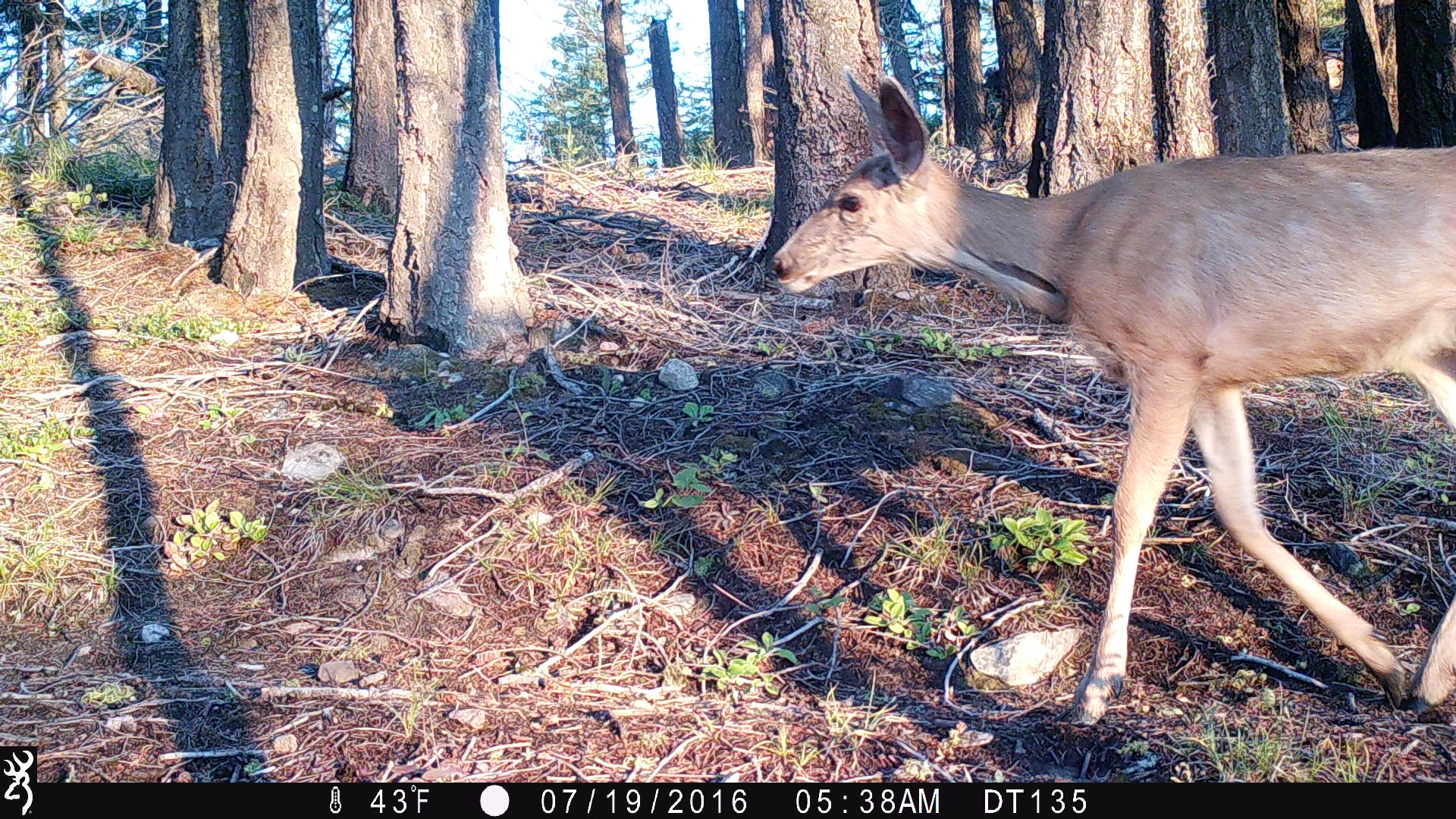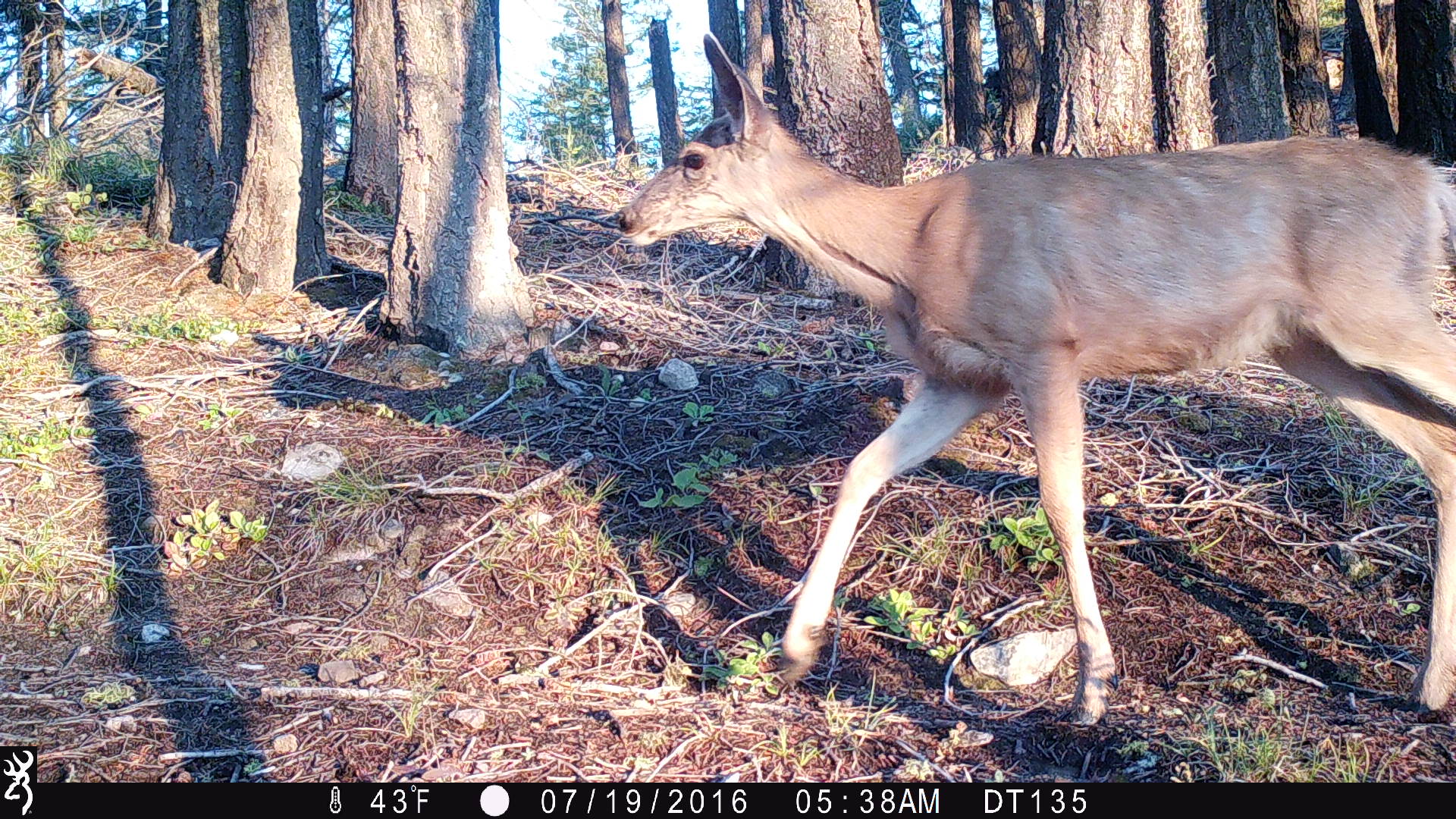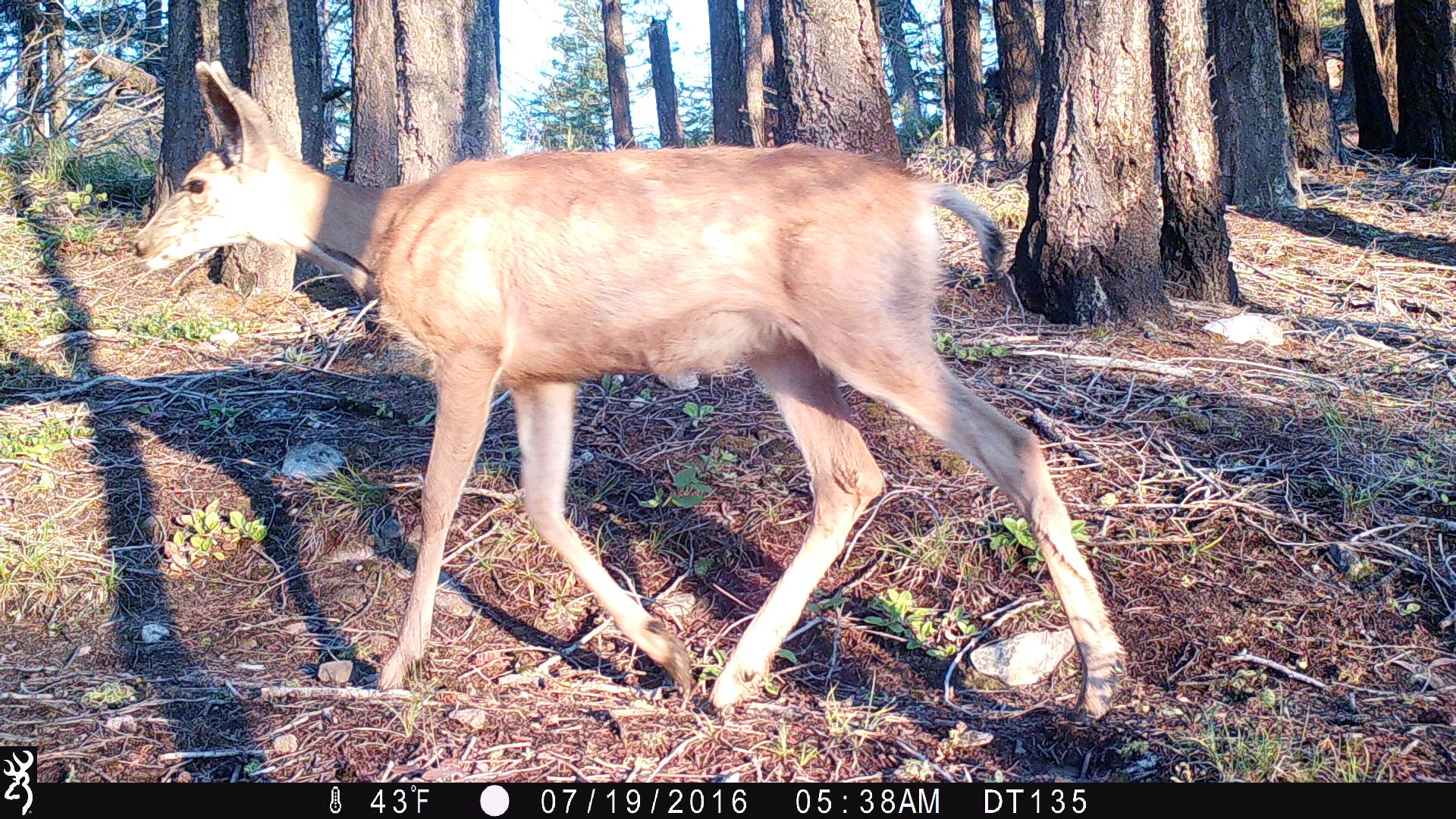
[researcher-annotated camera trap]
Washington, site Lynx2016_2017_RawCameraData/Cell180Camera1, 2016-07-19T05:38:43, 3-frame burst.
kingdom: Animalia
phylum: Chordata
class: Mammalia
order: Artiodactyla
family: Cervidae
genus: Odocoileus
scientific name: Odocoileus hemionus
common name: mule deer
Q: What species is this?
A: Odocoileus hemionus (mule deer).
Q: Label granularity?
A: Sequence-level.